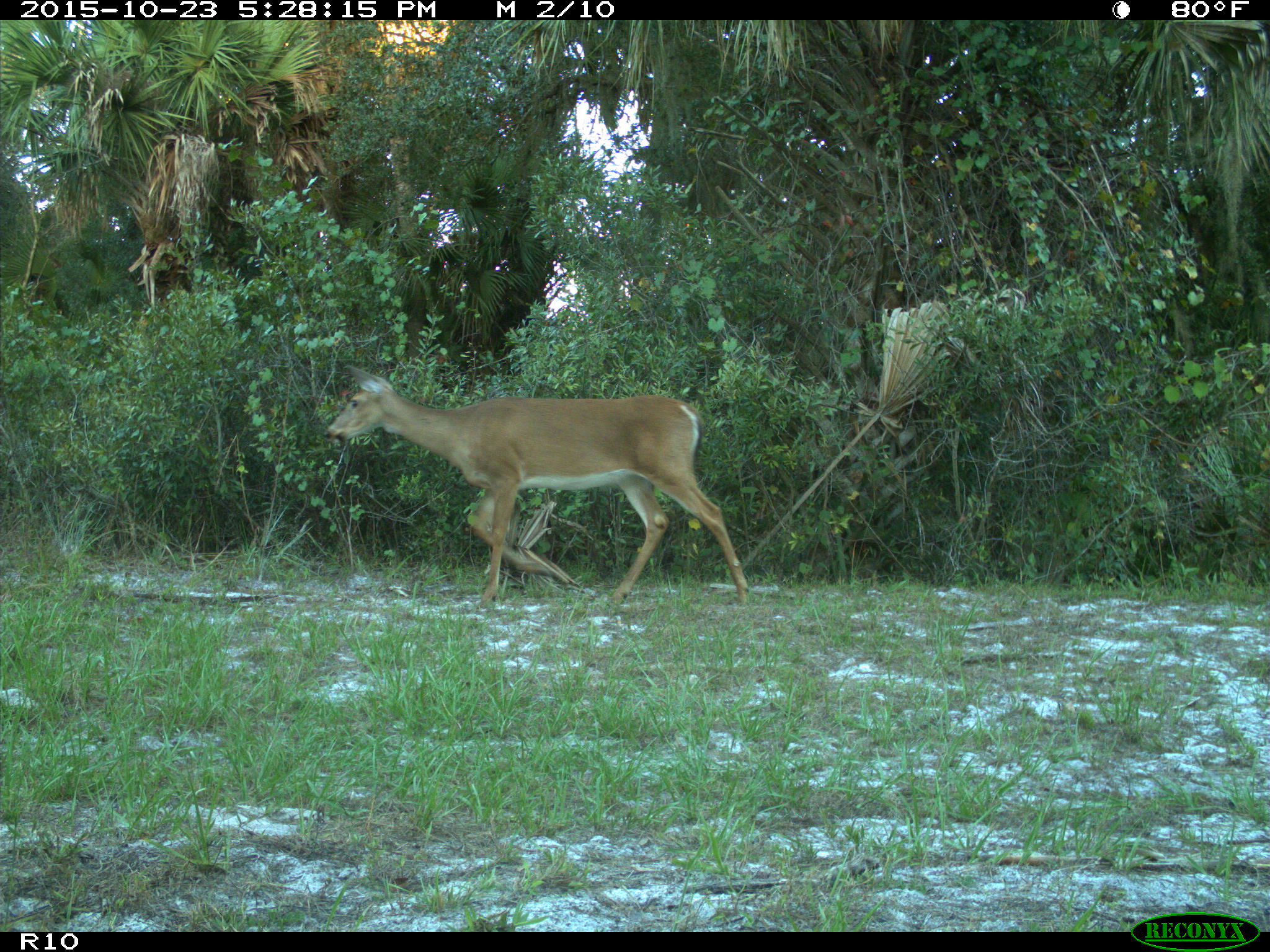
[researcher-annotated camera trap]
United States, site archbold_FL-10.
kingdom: Animalia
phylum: Chordata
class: Mammalia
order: Artiodactyla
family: Cervidae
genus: Odocoileus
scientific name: Odocoileus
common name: deer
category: unidentified deer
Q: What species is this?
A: Unidentified deer (deer) (Odocoileus).